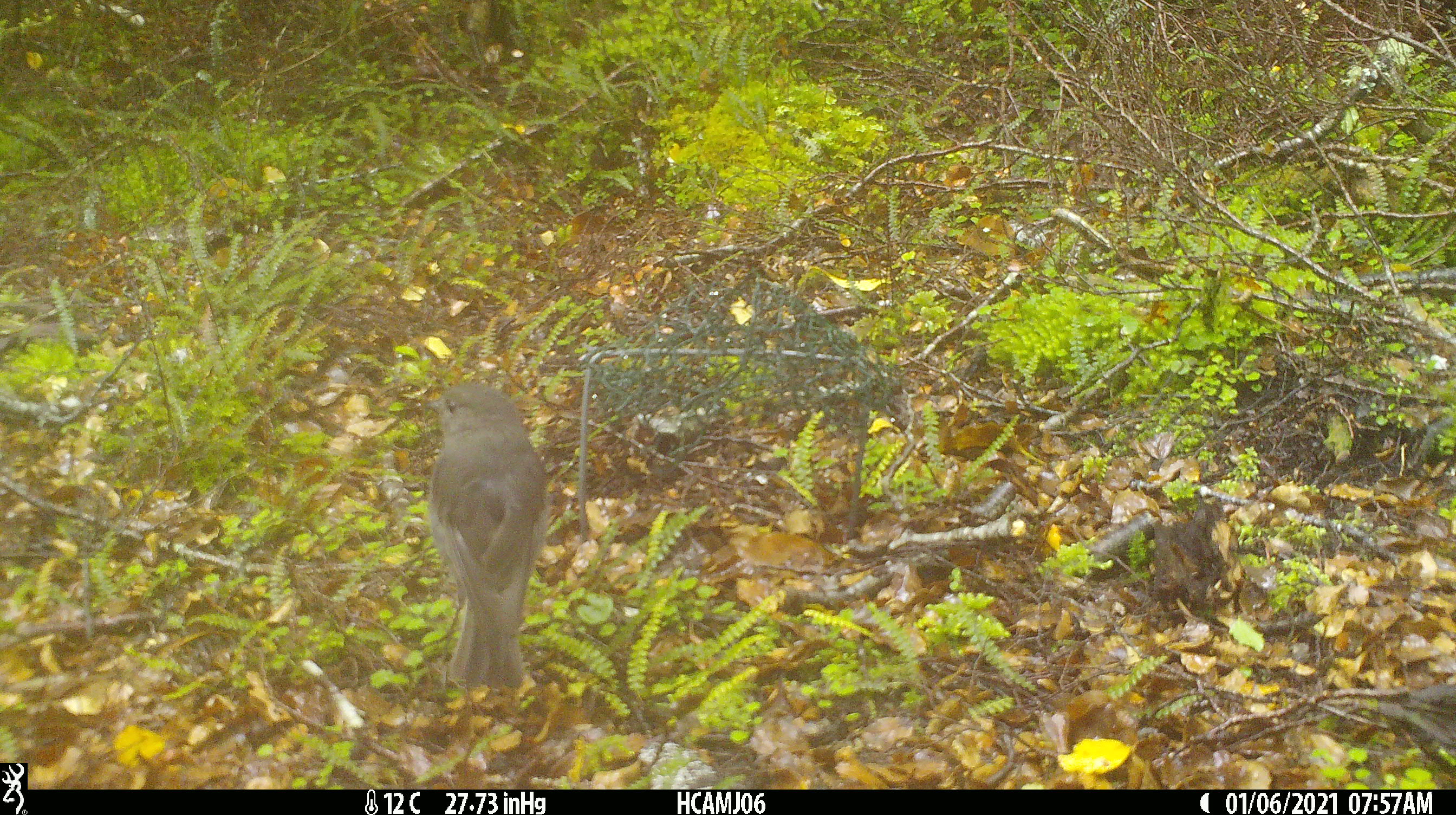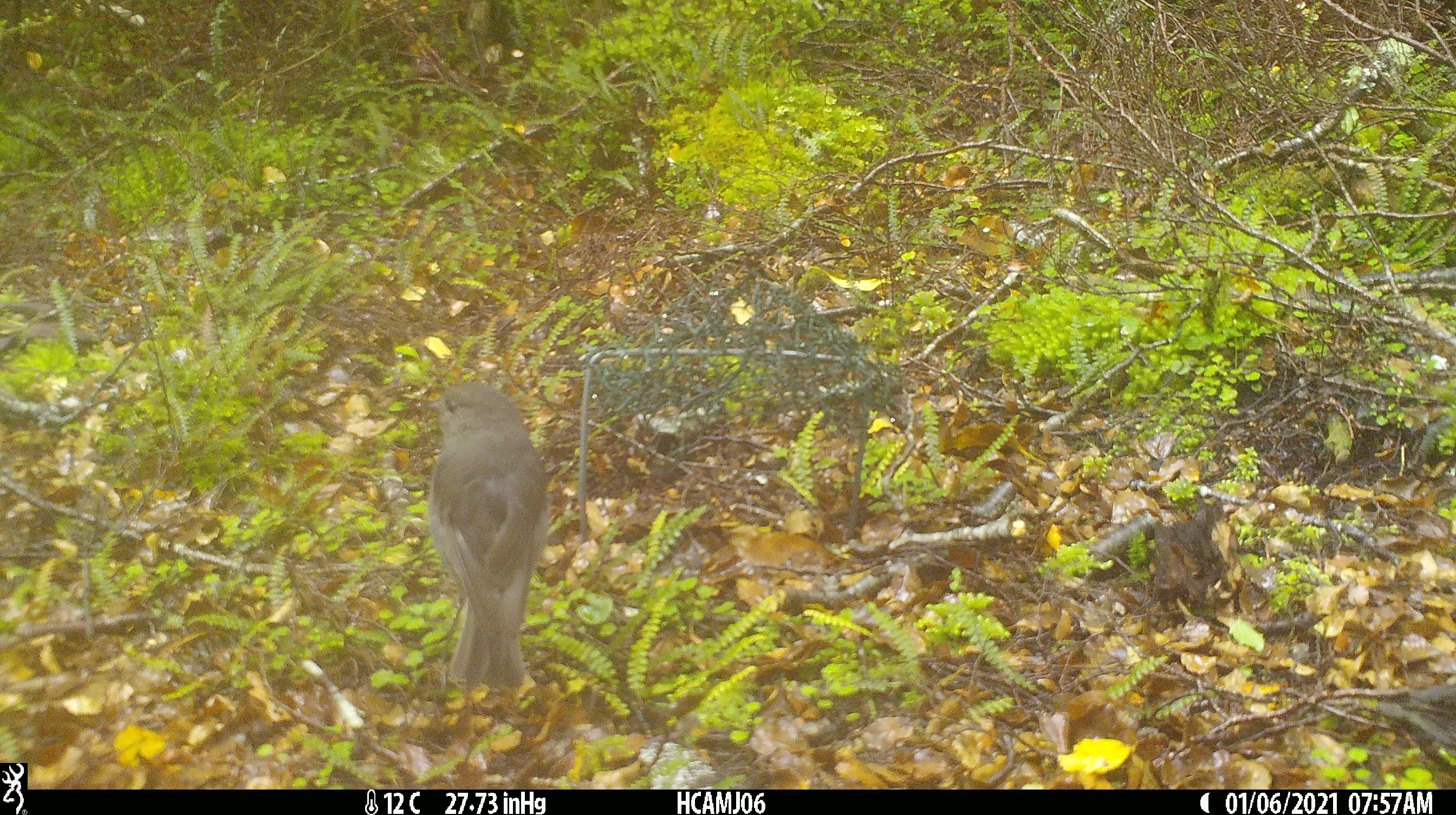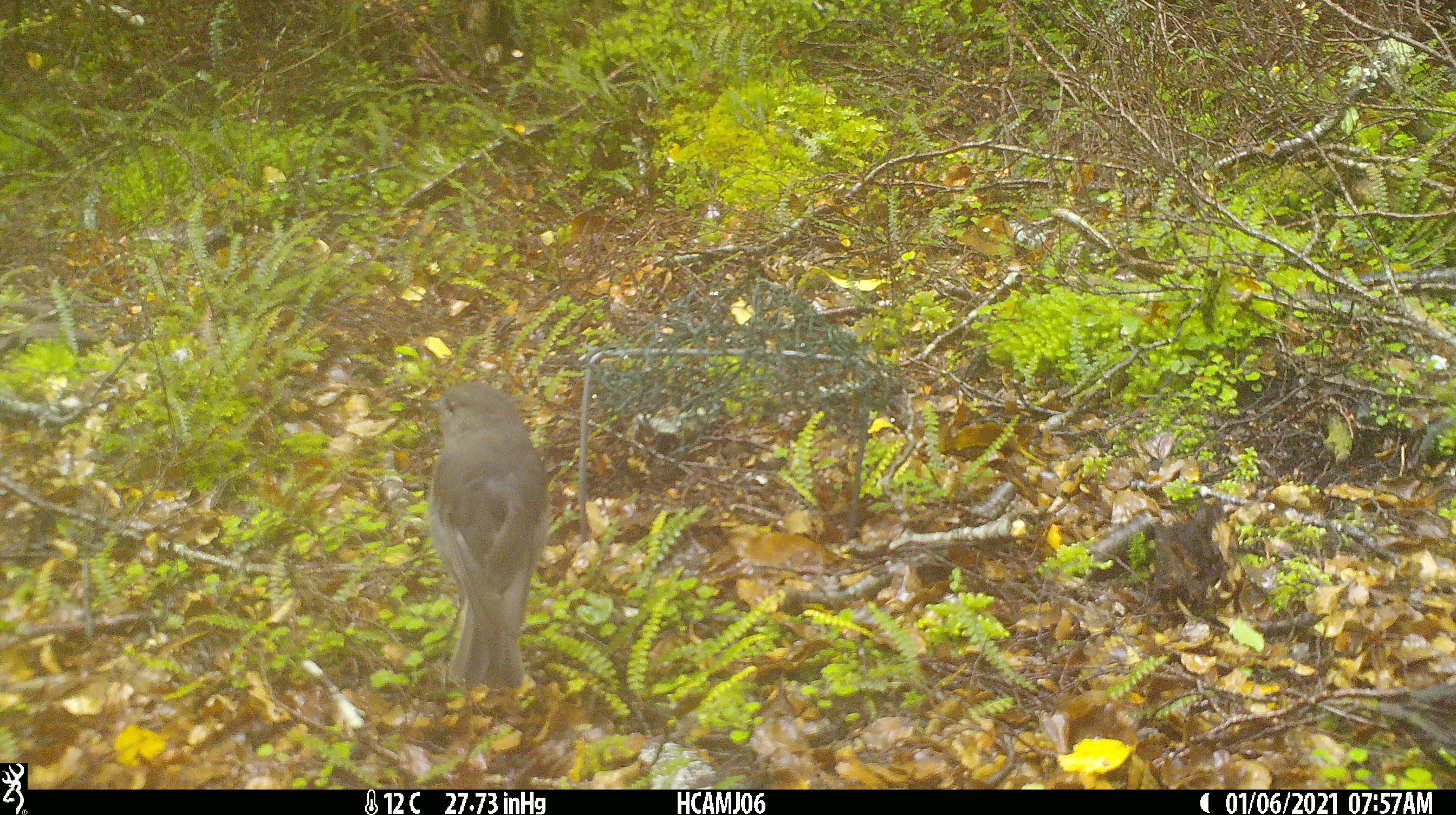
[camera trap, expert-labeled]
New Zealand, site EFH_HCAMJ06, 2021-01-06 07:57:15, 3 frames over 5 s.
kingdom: Animalia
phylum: Chordata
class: Aves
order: Passeriformes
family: Petroicidae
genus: Petroica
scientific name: Petroica australis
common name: new zealand robin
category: robin